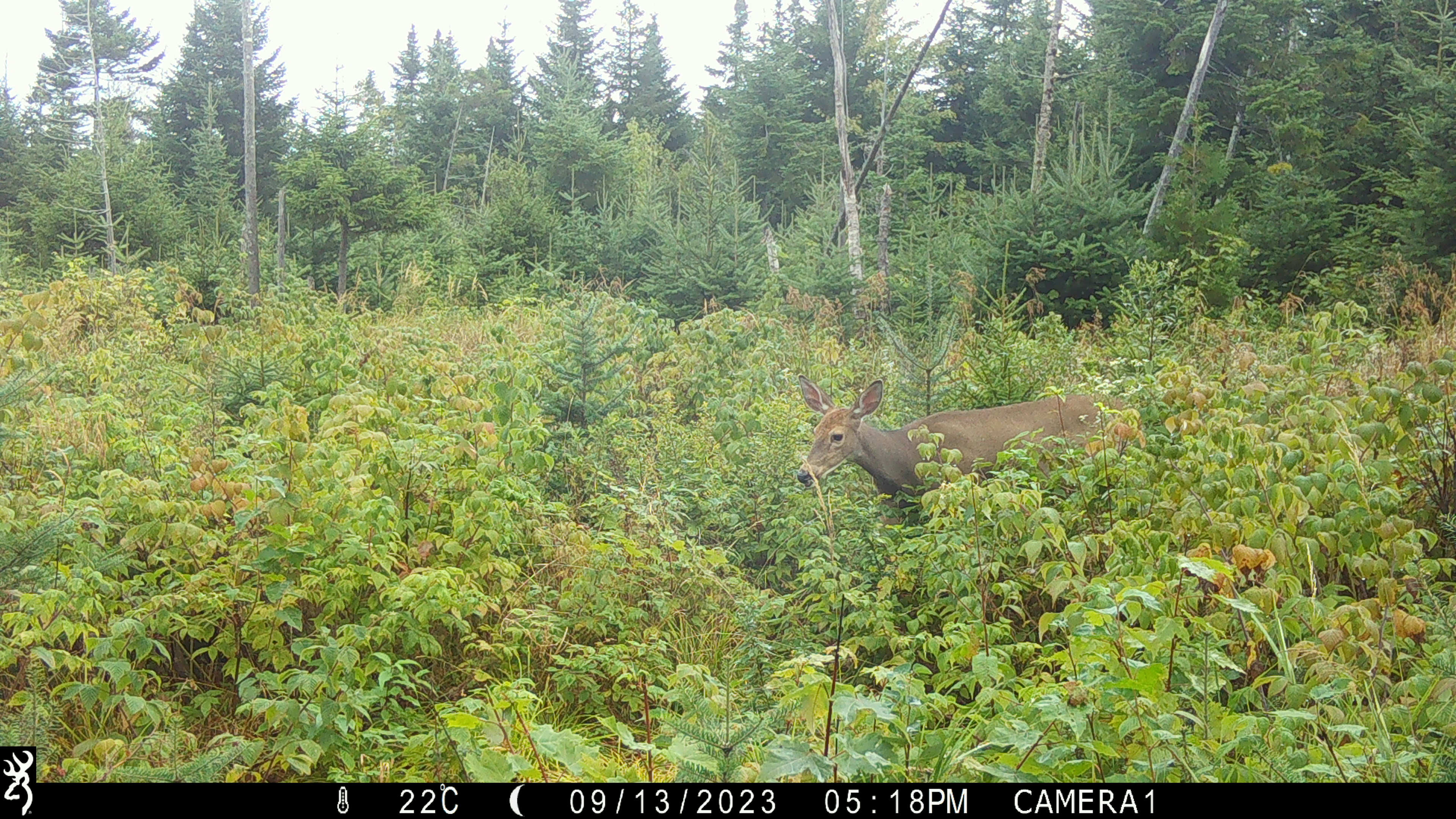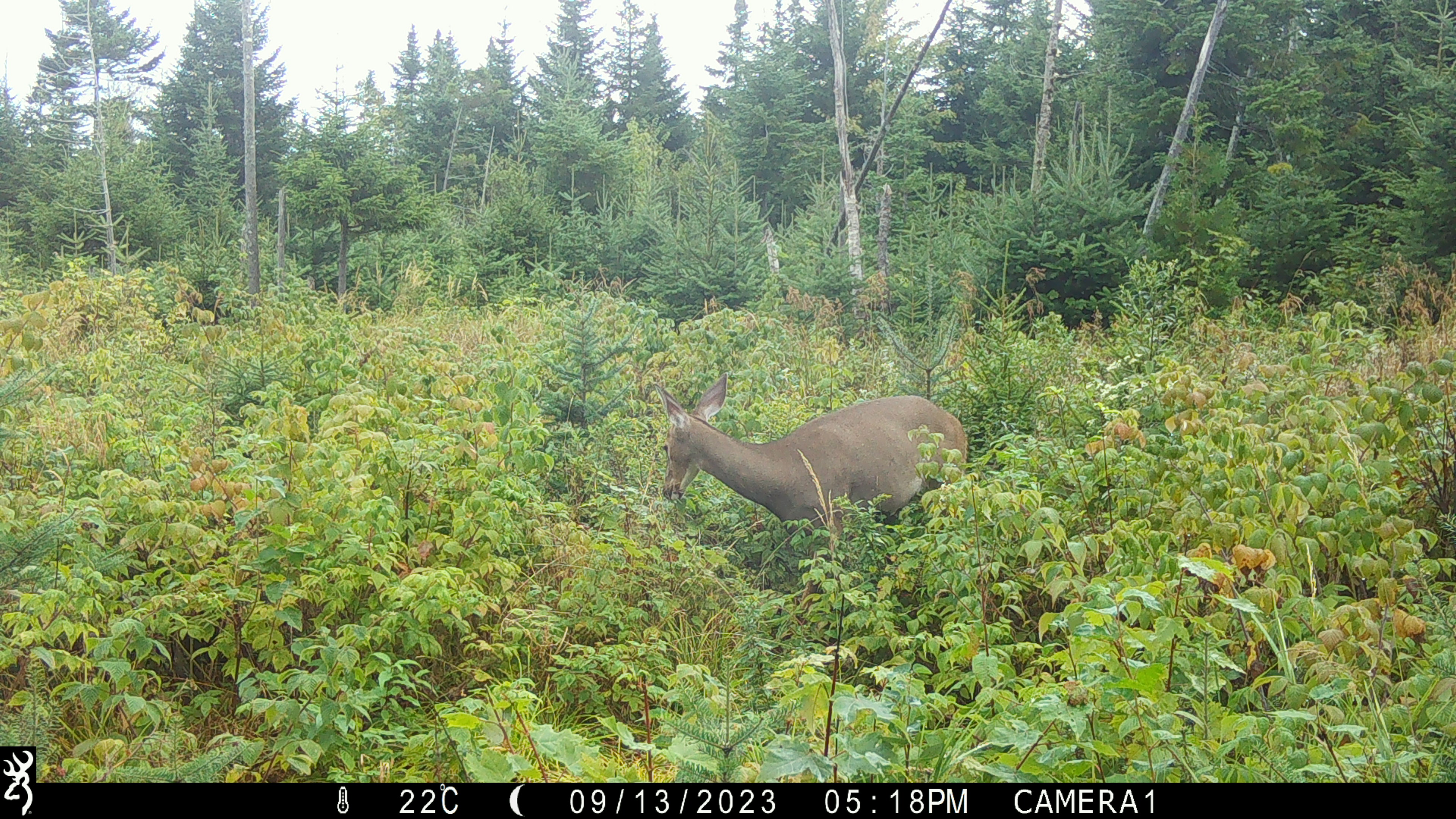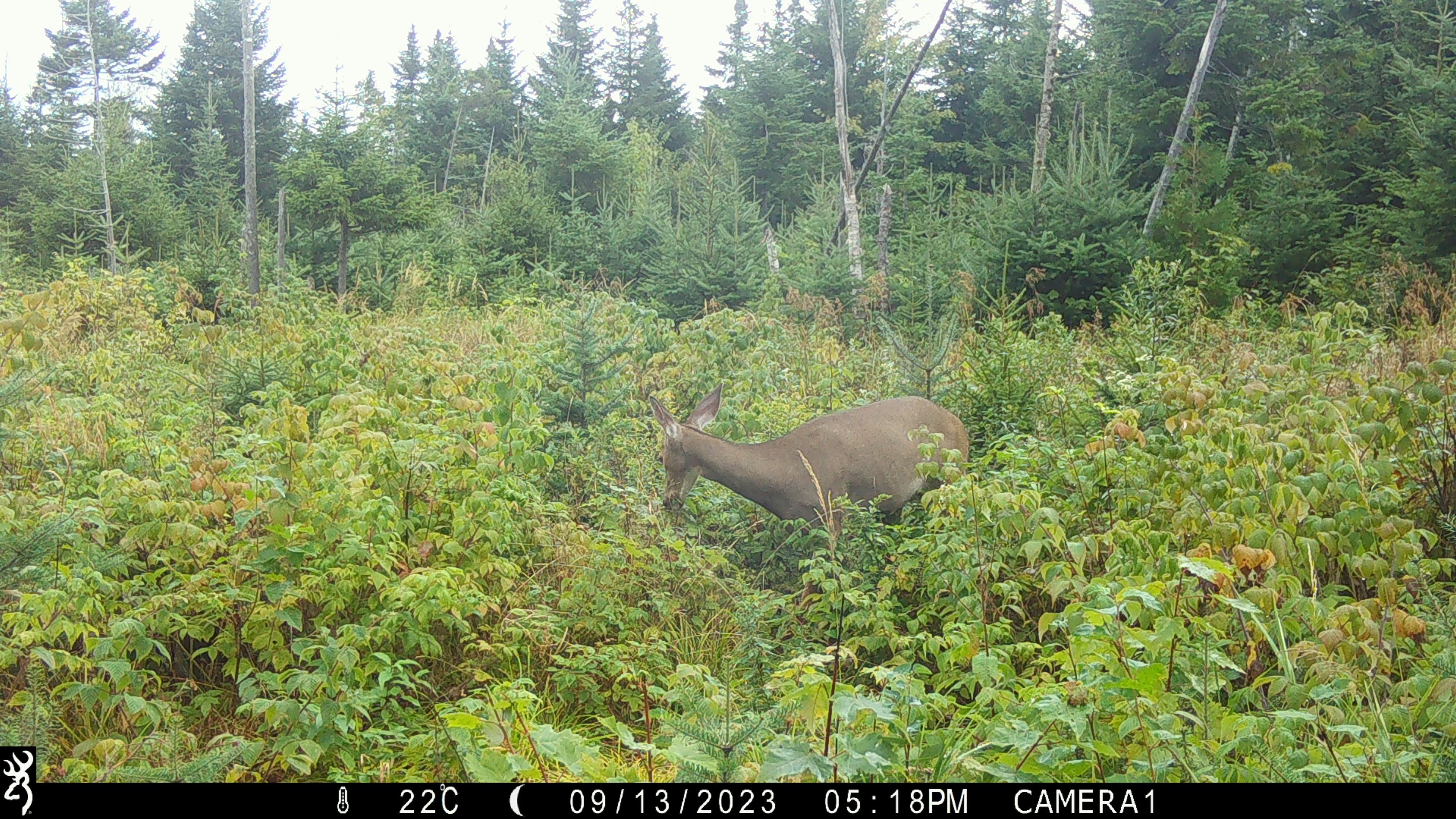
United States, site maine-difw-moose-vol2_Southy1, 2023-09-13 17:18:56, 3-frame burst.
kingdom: Animalia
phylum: Chordata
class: Mammalia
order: Artiodactyla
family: Cervidae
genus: Odocoileus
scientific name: Odocoileus virginianus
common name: white-tailed deer